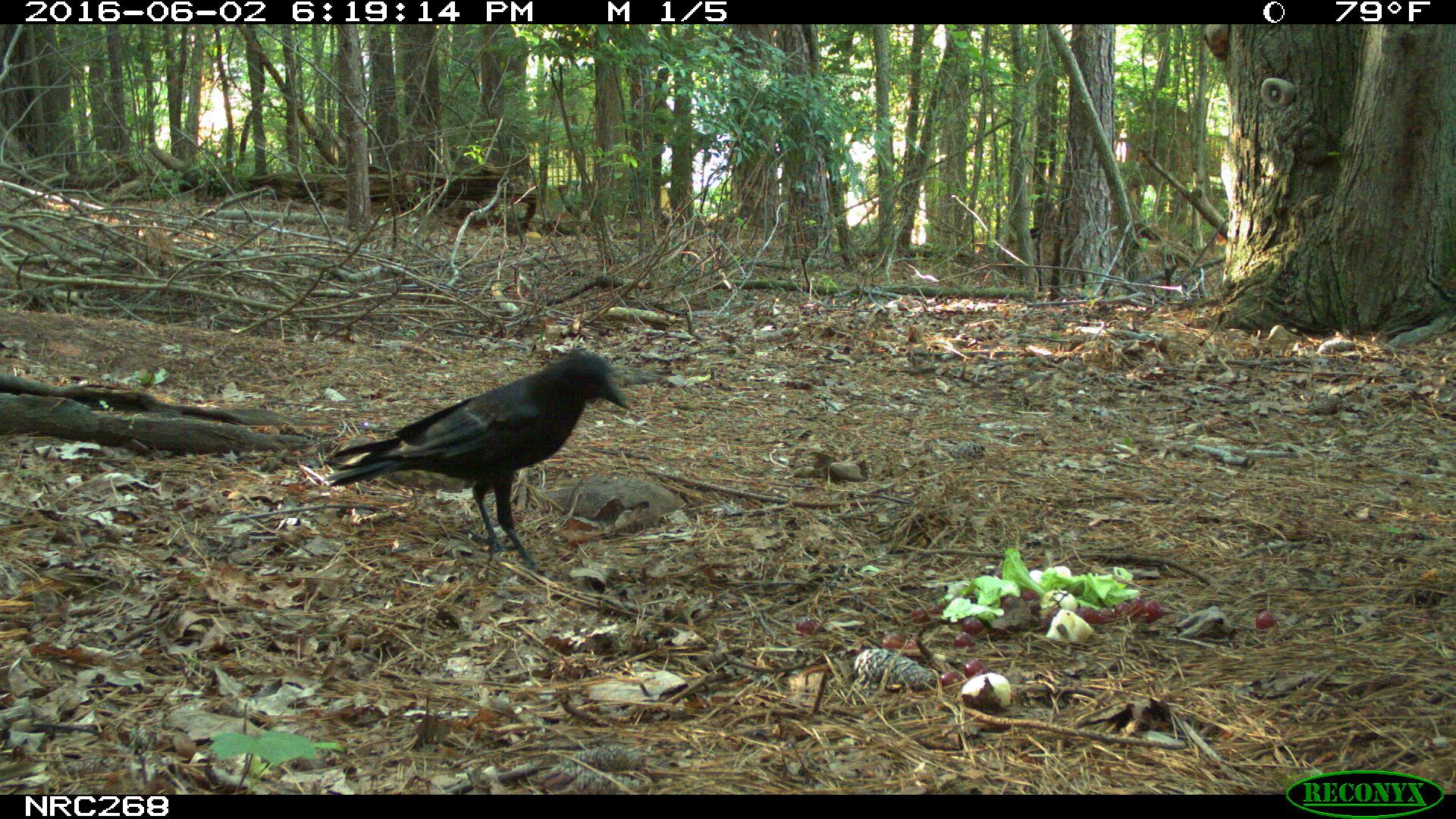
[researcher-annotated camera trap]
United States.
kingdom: Animalia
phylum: Chordata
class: Aves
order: Passeriformes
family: Corvidae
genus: Corvus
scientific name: Corvus brachyrhynchos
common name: american crow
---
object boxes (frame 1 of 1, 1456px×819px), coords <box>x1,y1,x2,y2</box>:
American Crow: <box>327,336,635,568</box>